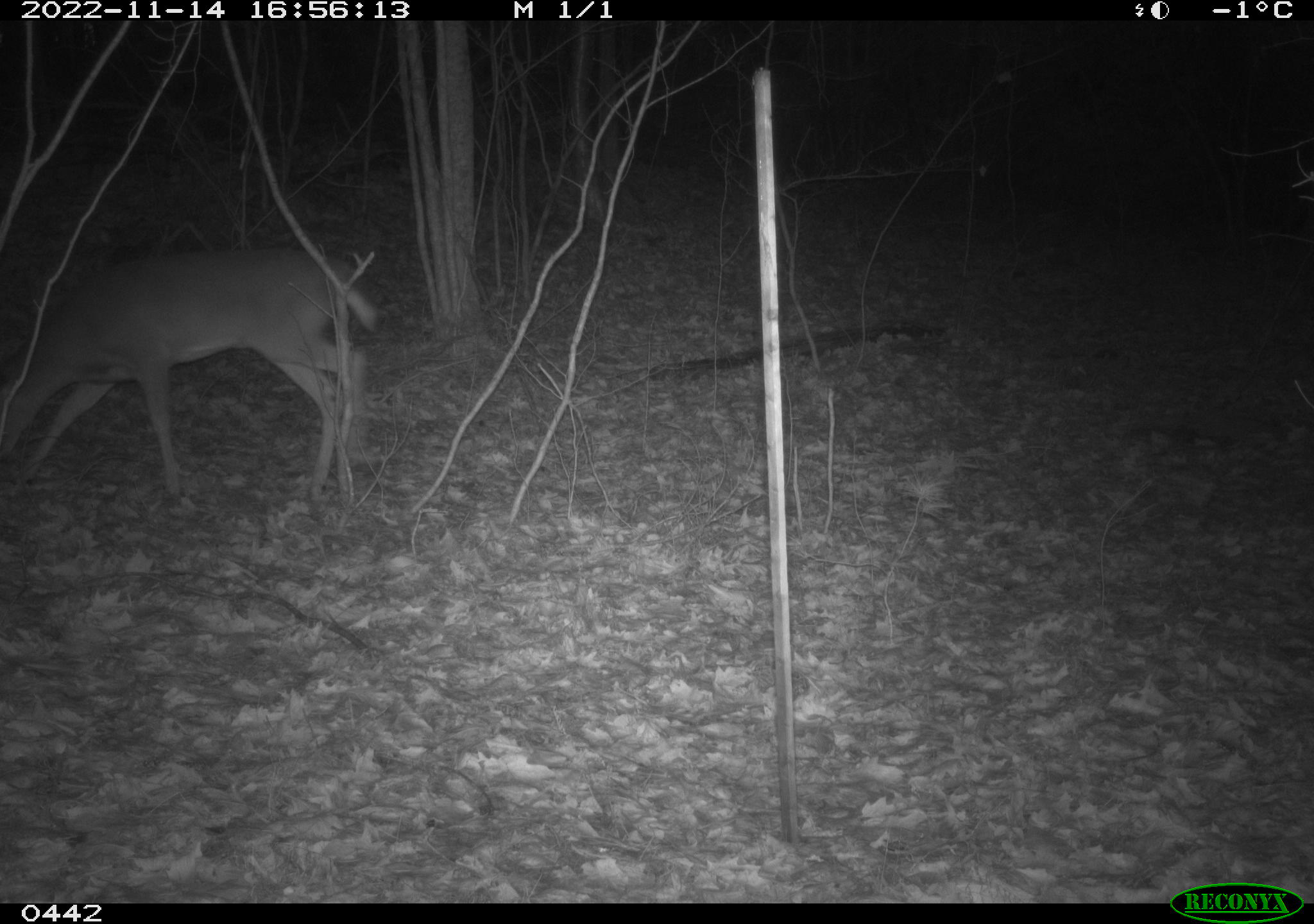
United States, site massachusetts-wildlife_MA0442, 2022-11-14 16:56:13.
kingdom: Animalia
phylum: Chordata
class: Mammalia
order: Artiodactyla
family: Cervidae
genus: Odocoileus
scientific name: Odocoileus virginianus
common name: white-tailed deer